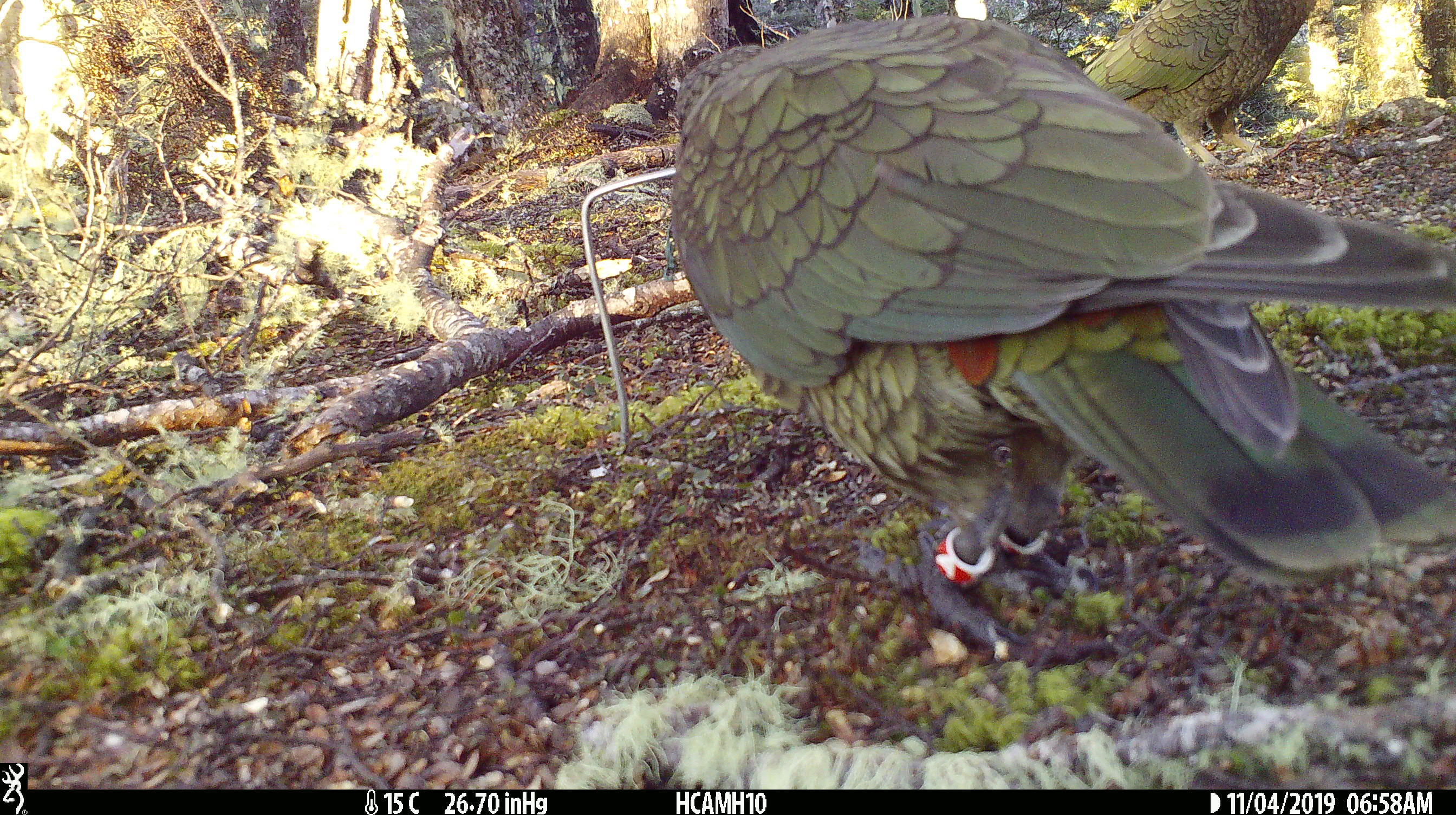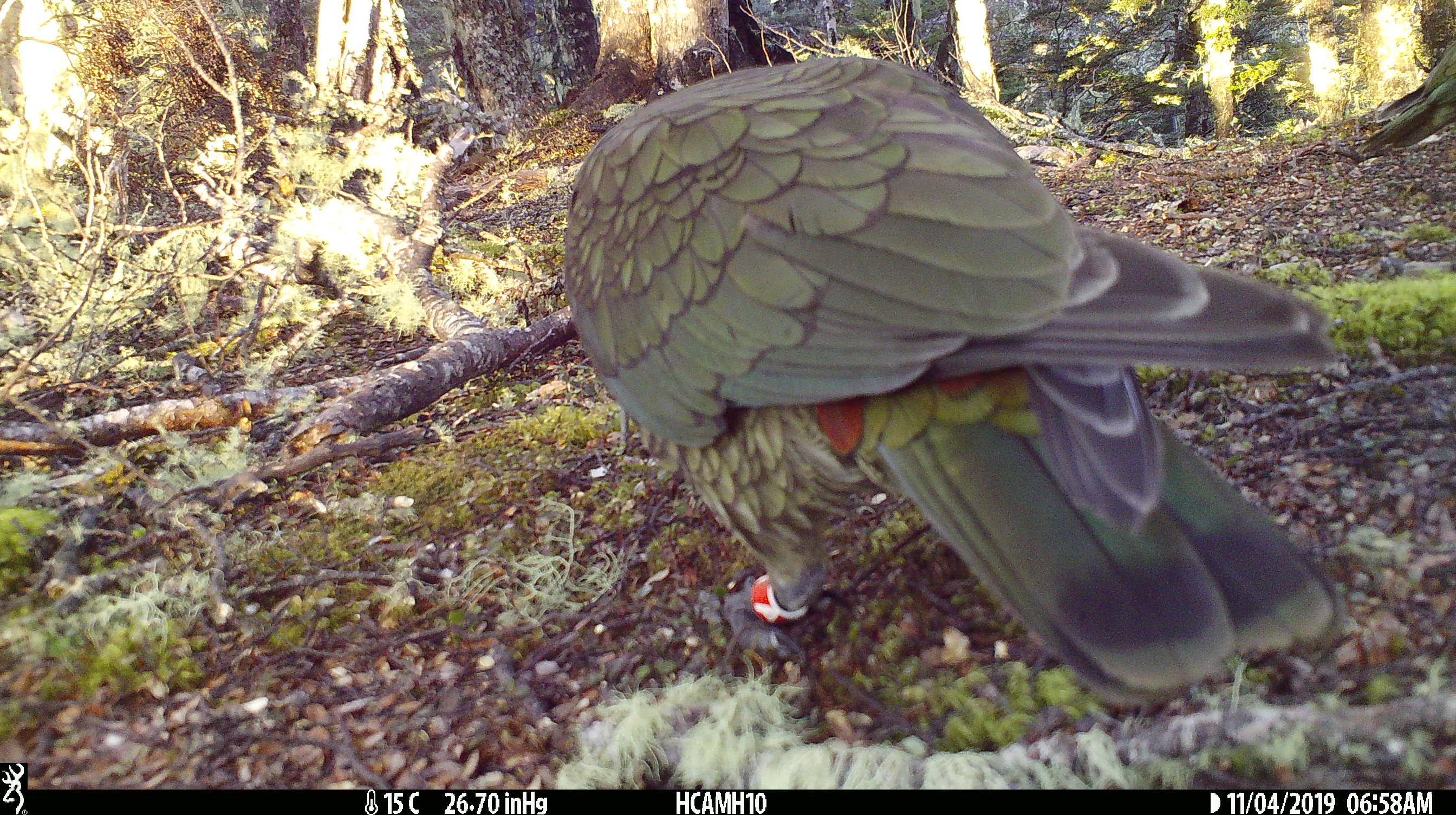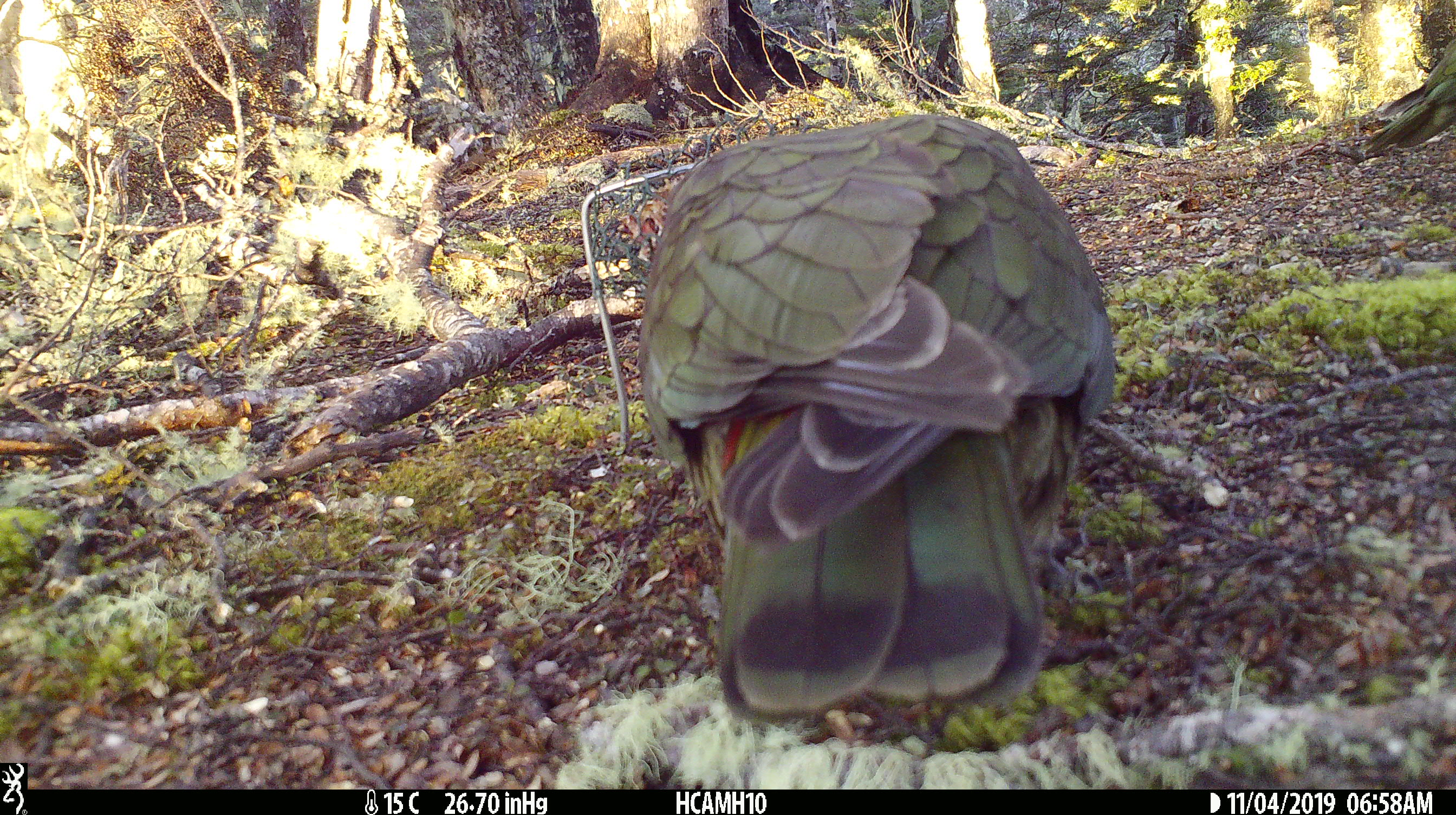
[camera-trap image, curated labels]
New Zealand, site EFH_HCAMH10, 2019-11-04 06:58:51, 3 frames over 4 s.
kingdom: Animalia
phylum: Chordata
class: Aves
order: Psittaciformes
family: Strigopidae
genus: Nestor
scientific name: Nestor notabilis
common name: kea